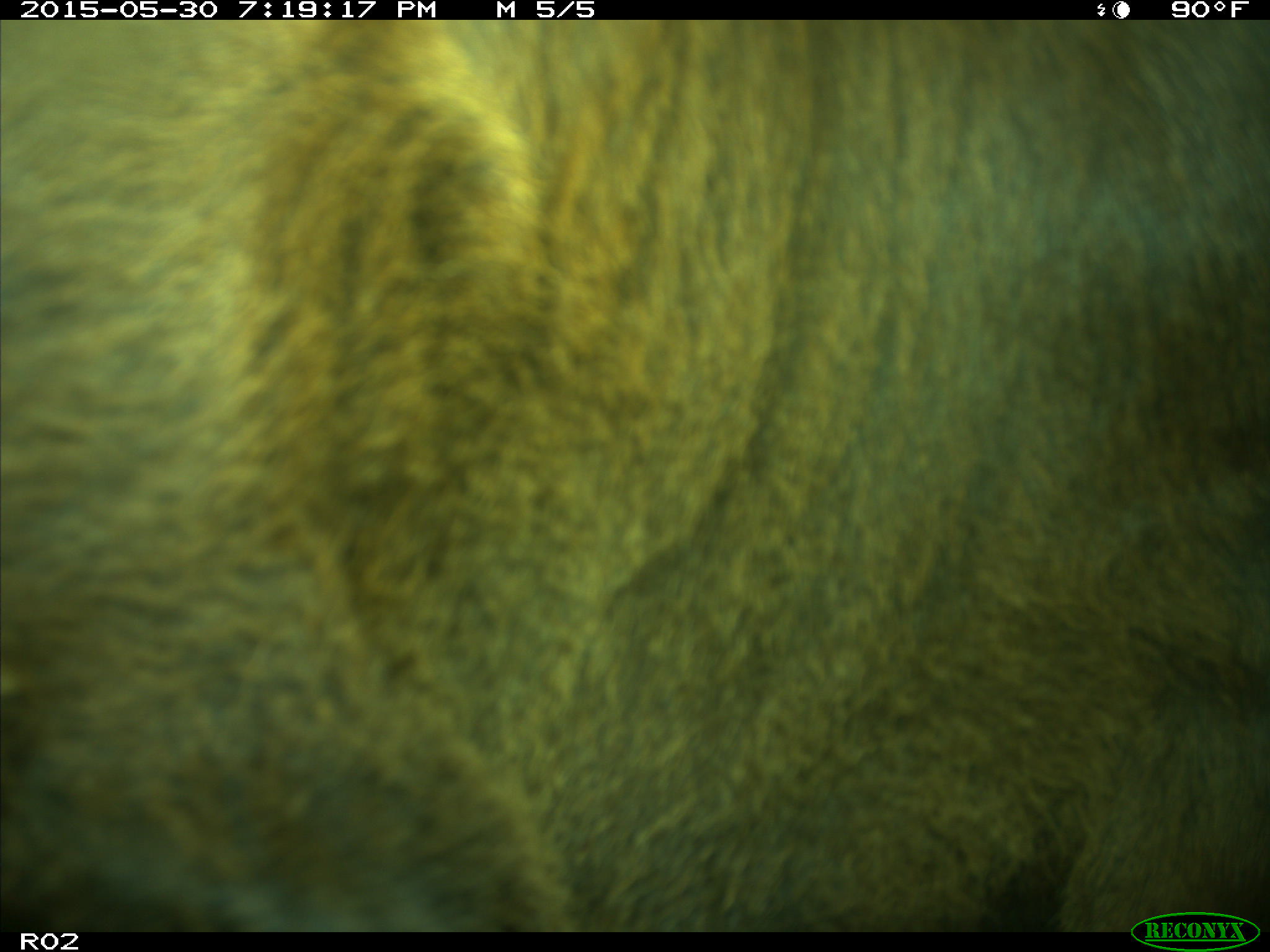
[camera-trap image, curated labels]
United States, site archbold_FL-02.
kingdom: Animalia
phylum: Chordata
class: Mammalia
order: Artiodactyla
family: Bovidae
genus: Bos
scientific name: Bos taurus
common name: domestic cow